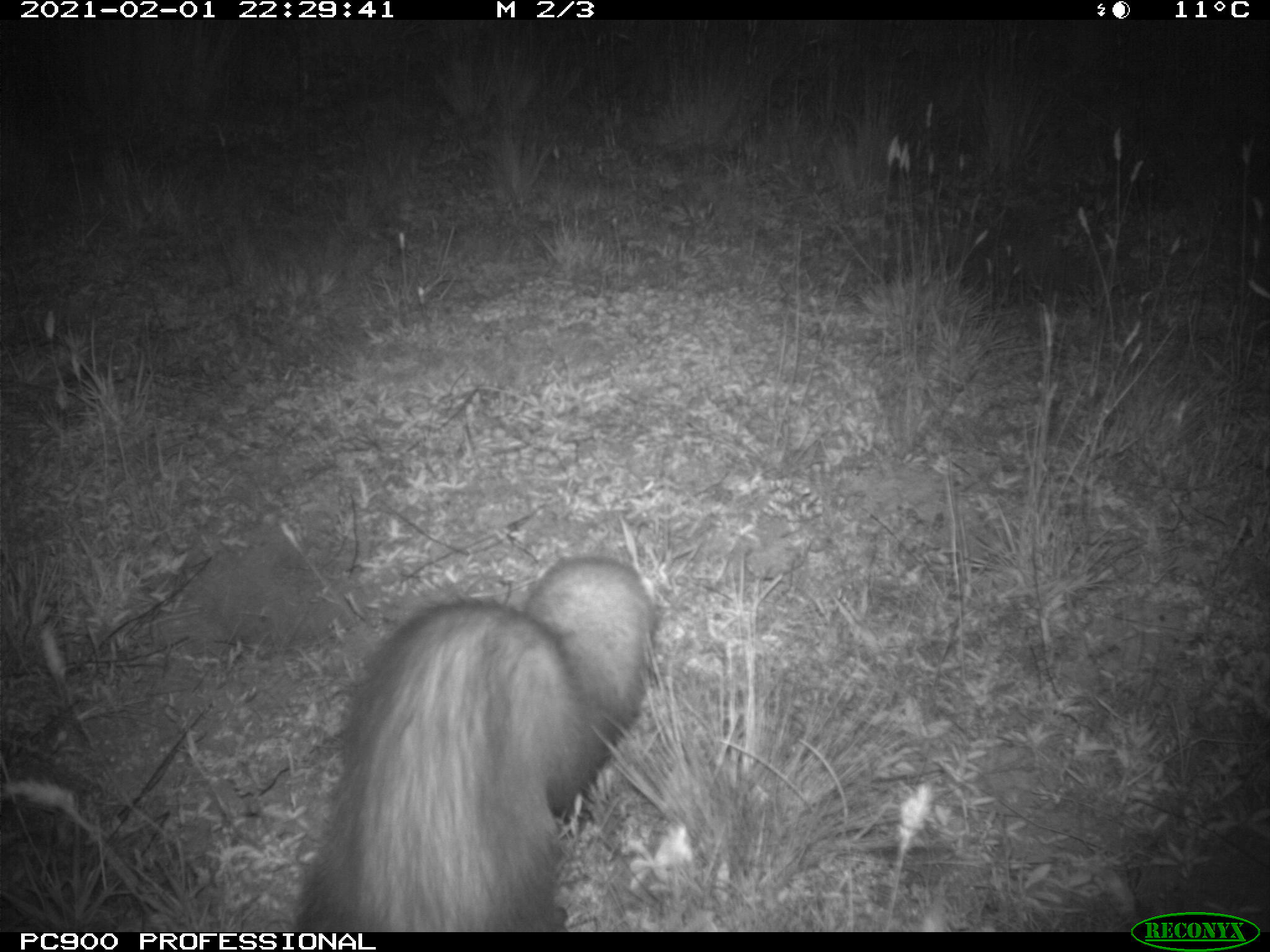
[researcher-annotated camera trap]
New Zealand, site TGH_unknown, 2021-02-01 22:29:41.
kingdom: Animalia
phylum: Chordata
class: Mammalia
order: Carnivora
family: Mustelidae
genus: Mustela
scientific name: Mustela furo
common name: ferret